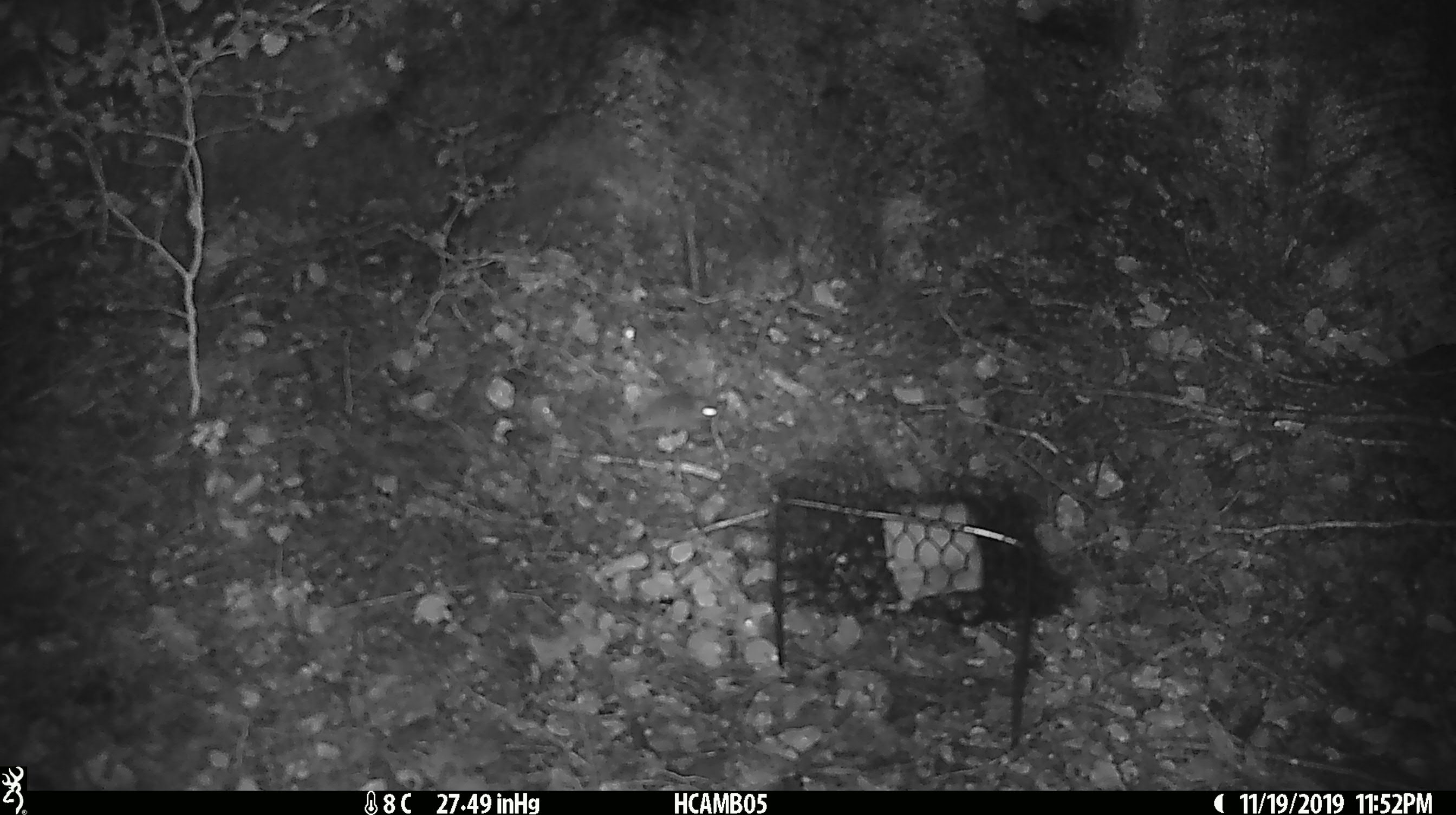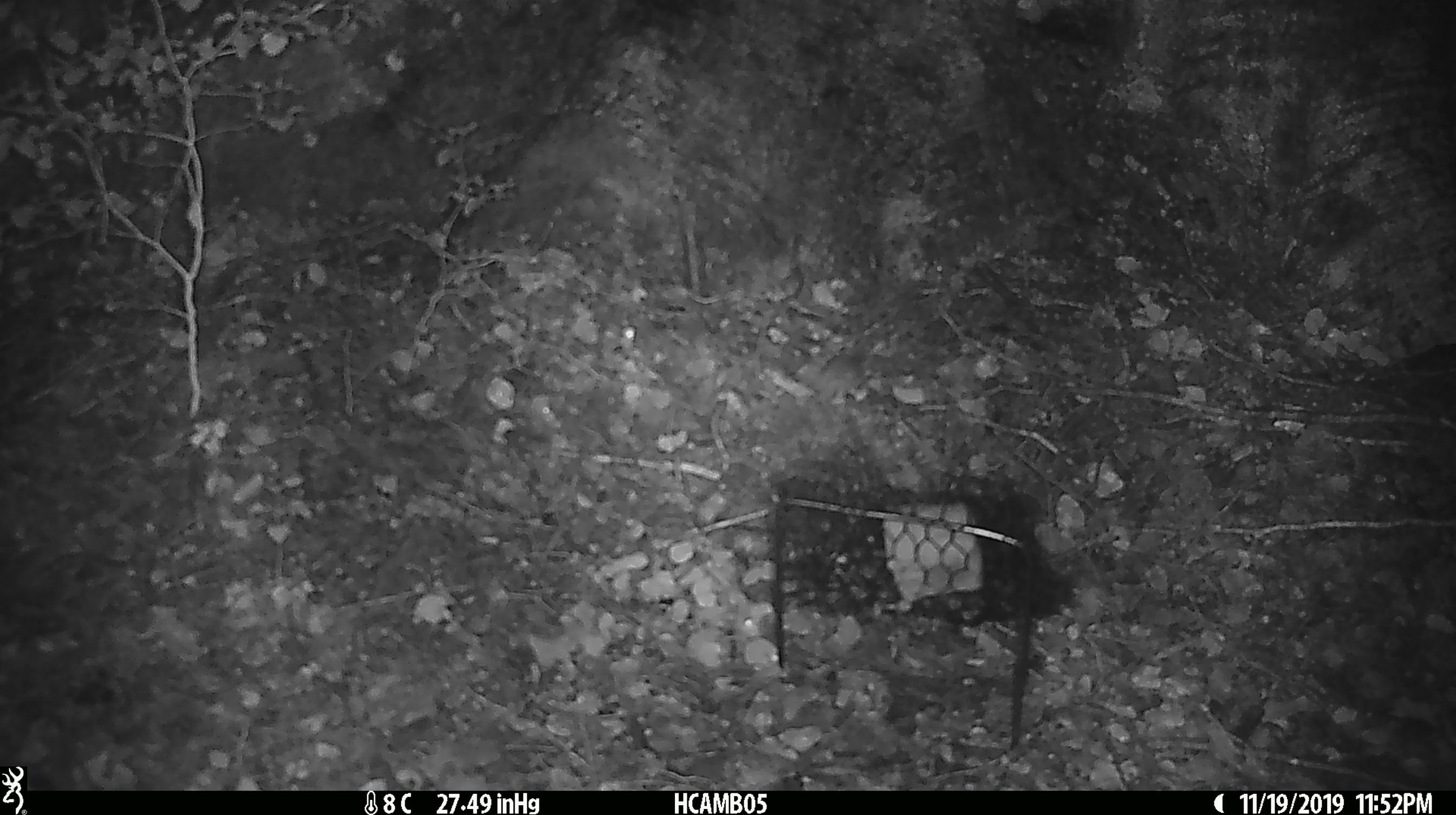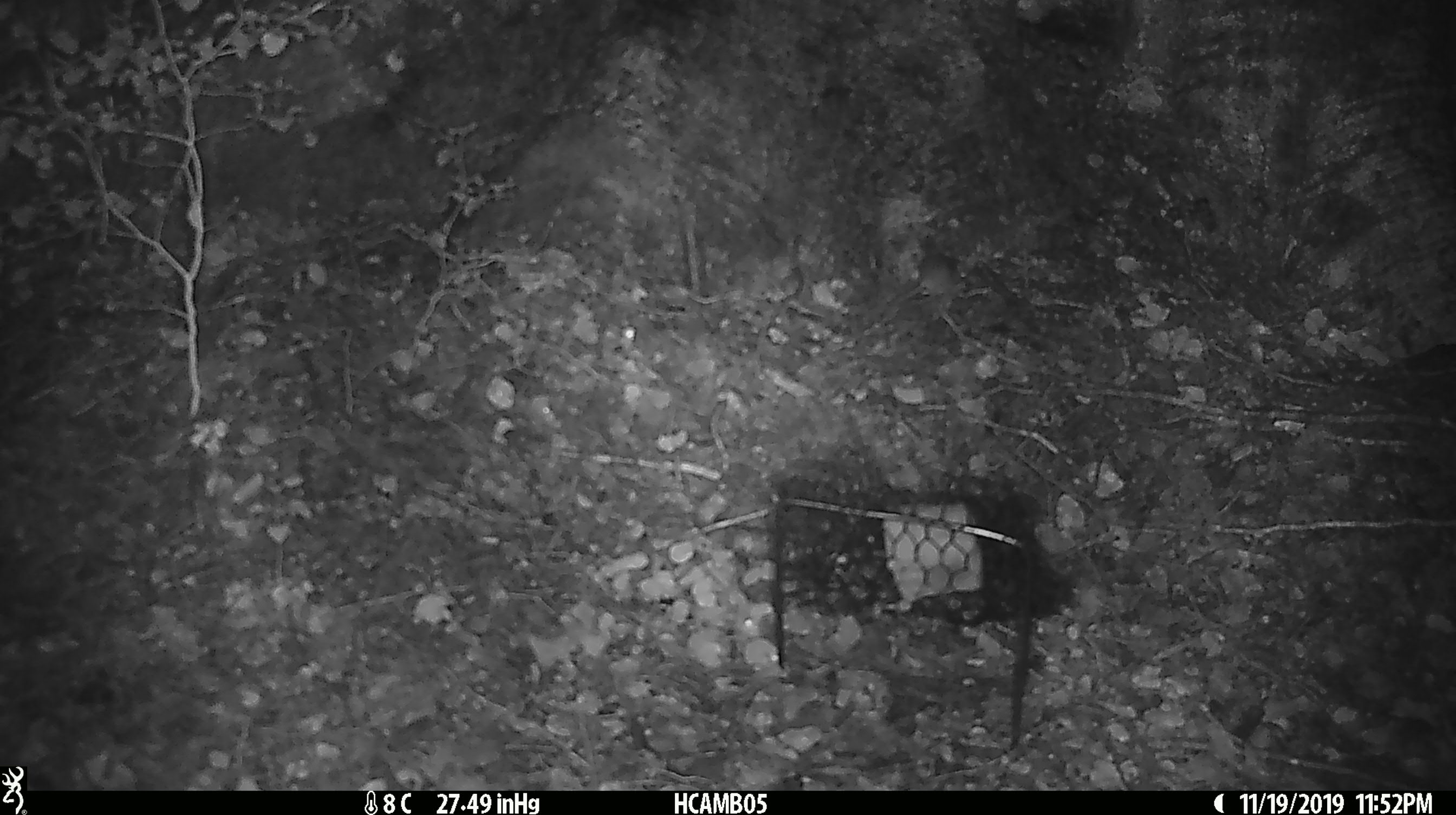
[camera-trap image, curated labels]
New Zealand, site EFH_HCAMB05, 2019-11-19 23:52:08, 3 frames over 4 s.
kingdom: Animalia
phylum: Chordata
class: Mammalia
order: Rodentia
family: Muridae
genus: Mus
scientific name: Mus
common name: mouse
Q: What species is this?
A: Mouse (Mus).